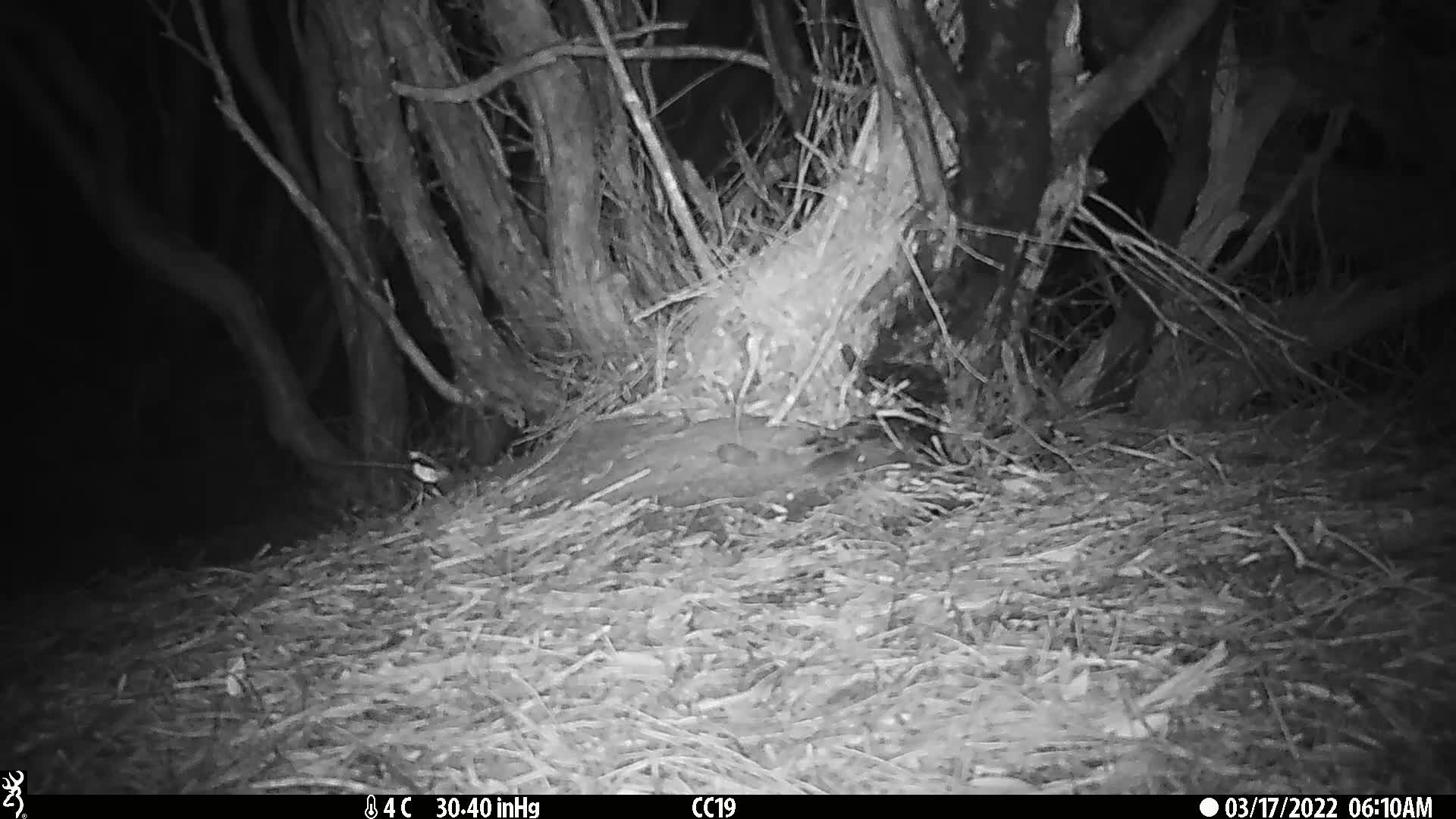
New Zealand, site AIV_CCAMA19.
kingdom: Animalia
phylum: Chordata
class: Mammalia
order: Rodentia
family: Muridae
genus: Mus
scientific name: Mus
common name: mouse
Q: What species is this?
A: Mouse (Mus).